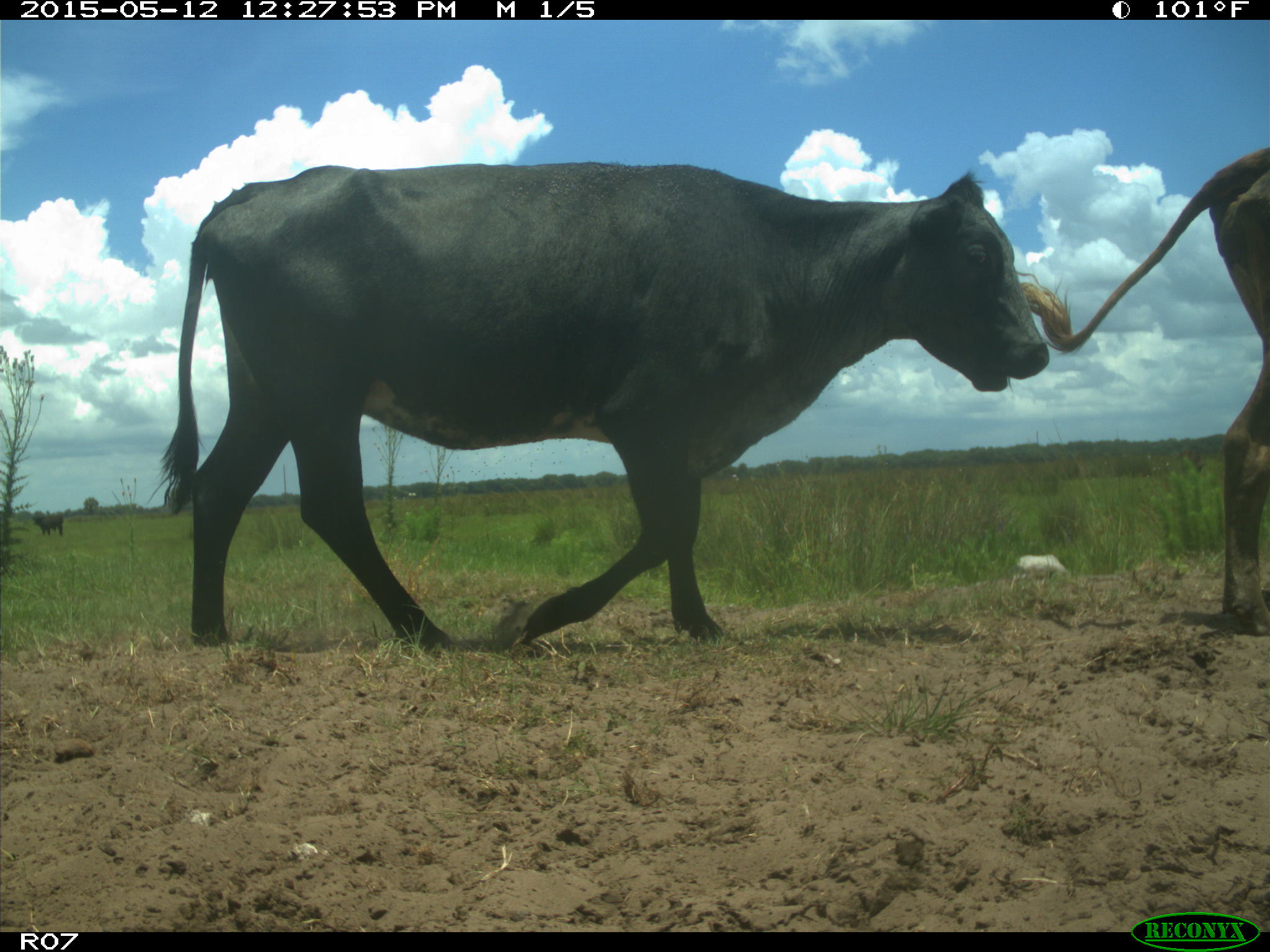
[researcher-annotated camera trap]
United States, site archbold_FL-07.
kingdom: Animalia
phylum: Chordata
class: Mammalia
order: Artiodactyla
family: Bovidae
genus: Bos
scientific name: Bos taurus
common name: domestic cow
Bos taurus (domestic cow).